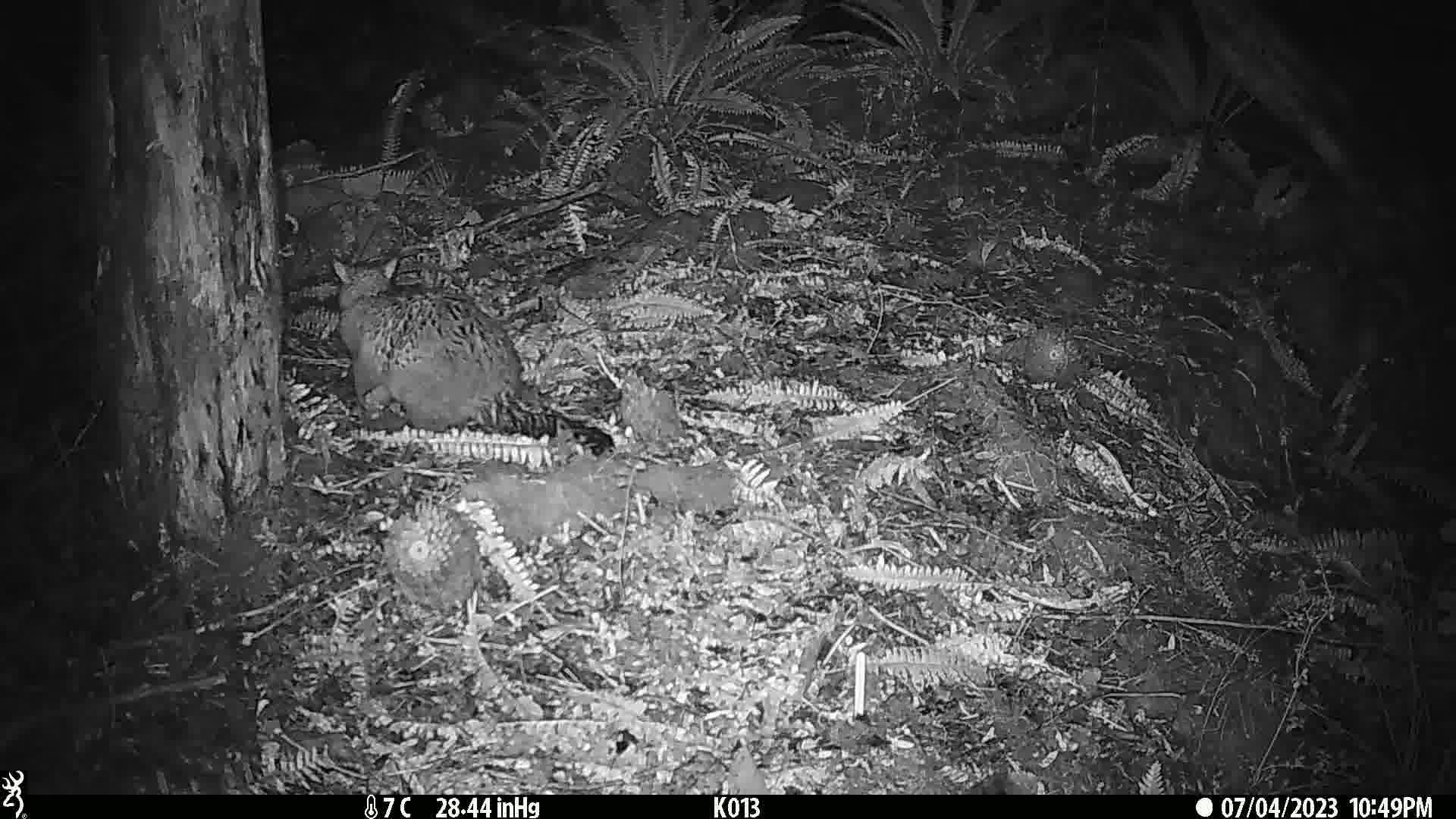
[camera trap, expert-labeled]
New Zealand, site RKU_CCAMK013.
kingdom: Animalia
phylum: Chordata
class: Mammalia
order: Diprotodontia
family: Phalangeridae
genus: Trichosurus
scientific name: Trichosurus vulpecula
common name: common brushtail possum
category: possum